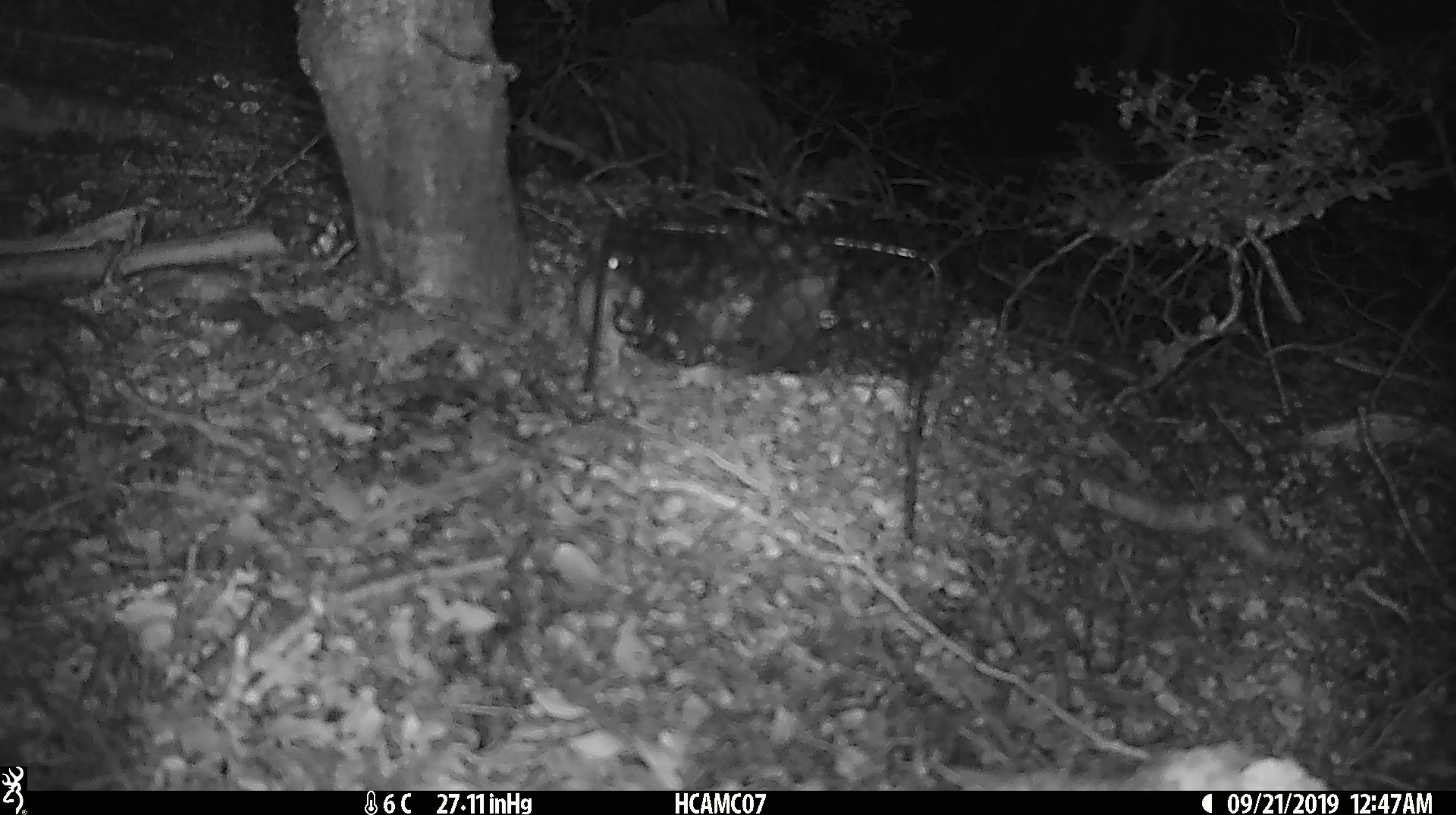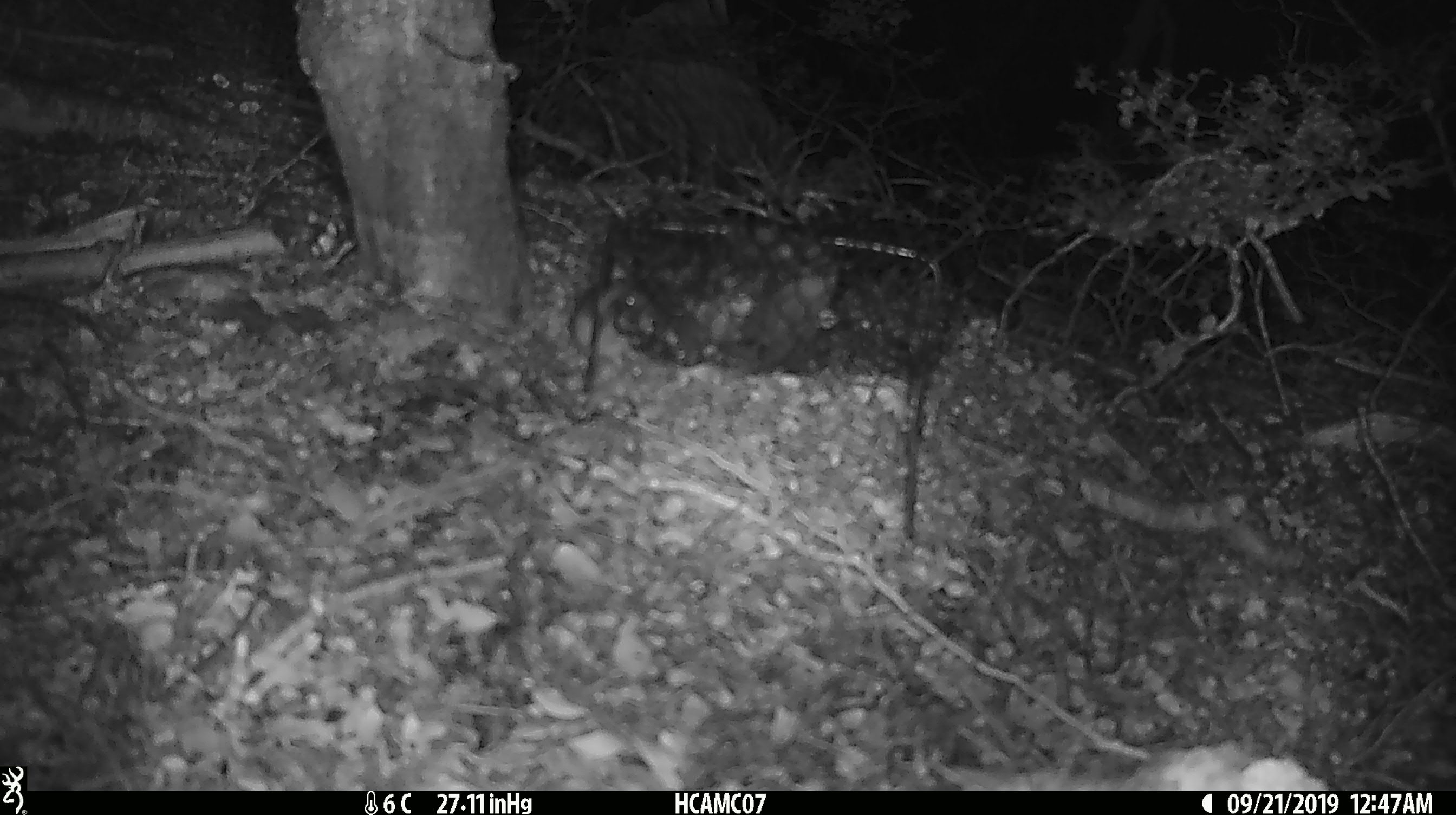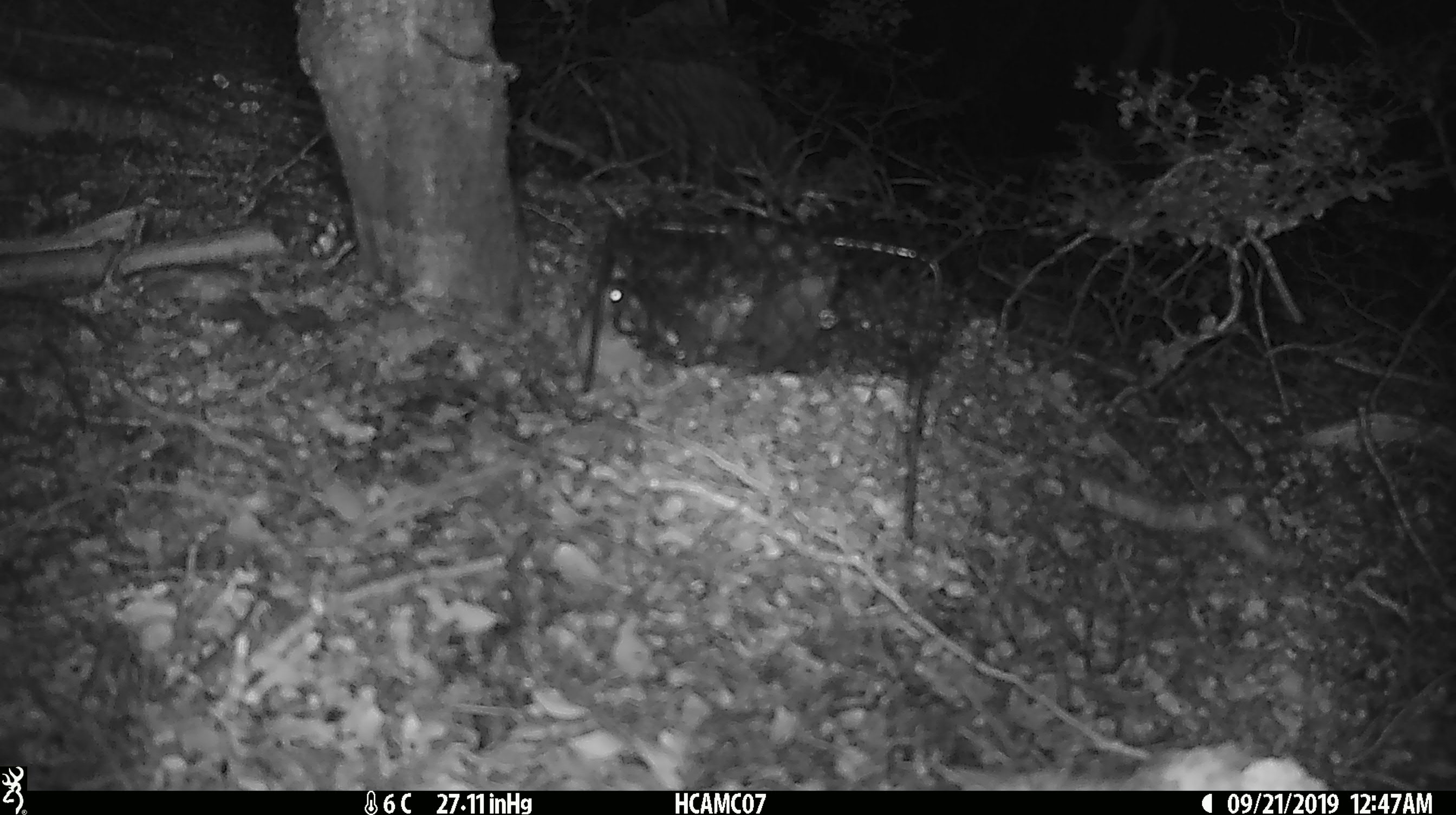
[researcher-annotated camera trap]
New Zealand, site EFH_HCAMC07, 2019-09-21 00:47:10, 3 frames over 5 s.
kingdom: Animalia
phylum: Chordata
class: Mammalia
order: Rodentia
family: Muridae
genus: Mus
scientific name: Mus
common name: mouse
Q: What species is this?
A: Mouse (Mus).